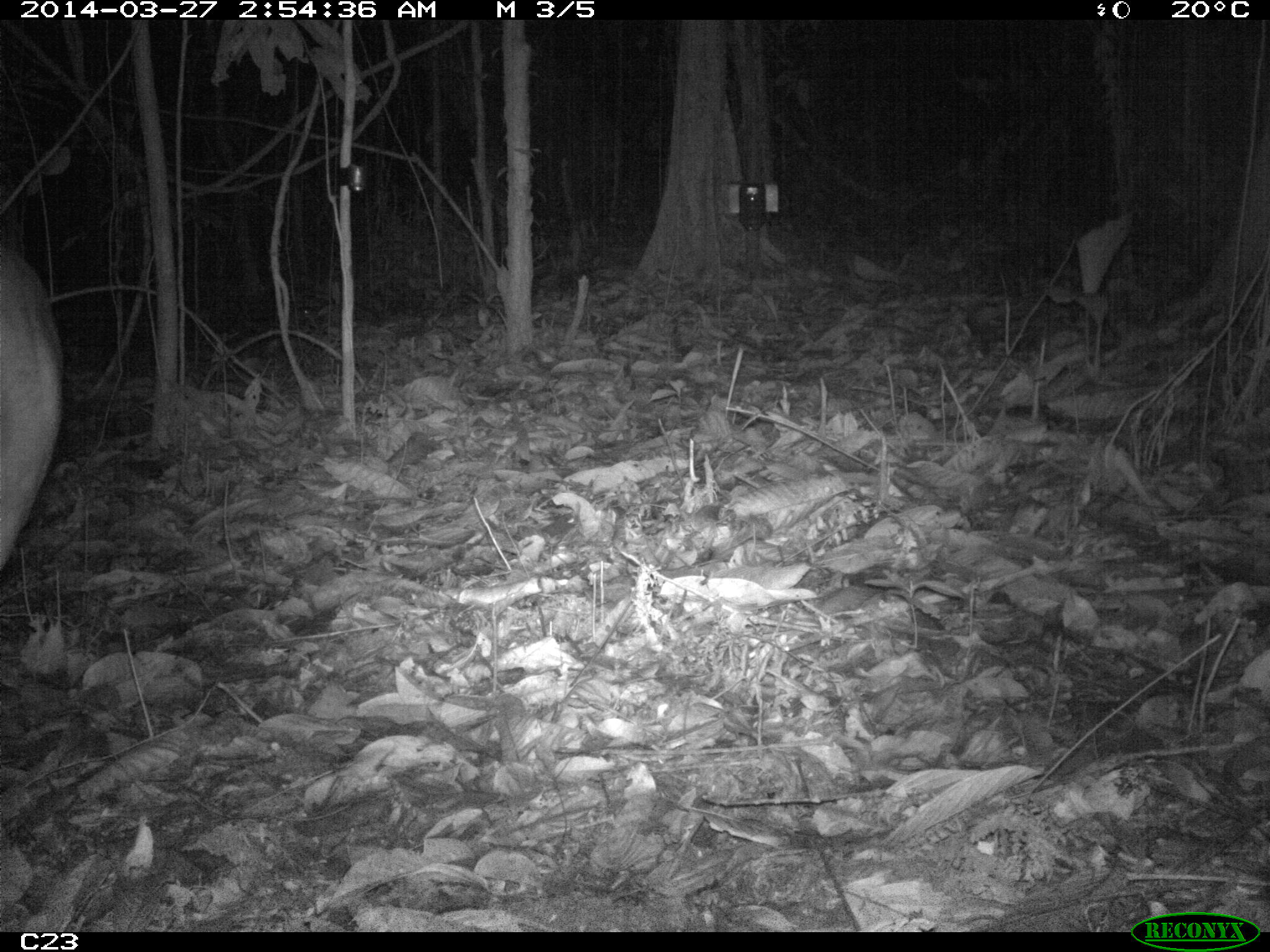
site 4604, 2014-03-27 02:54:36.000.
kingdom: Animalia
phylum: Chordata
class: Mammalia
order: Artiodactyla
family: Cervidae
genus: Mazama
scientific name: Mazama americana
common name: red brocket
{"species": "Mazama americana (red brocket)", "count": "1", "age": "adult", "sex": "female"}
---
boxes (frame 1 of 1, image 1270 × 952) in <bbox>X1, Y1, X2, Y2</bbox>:
mazama americana: <bbox>0, 240, 65, 575</bbox>